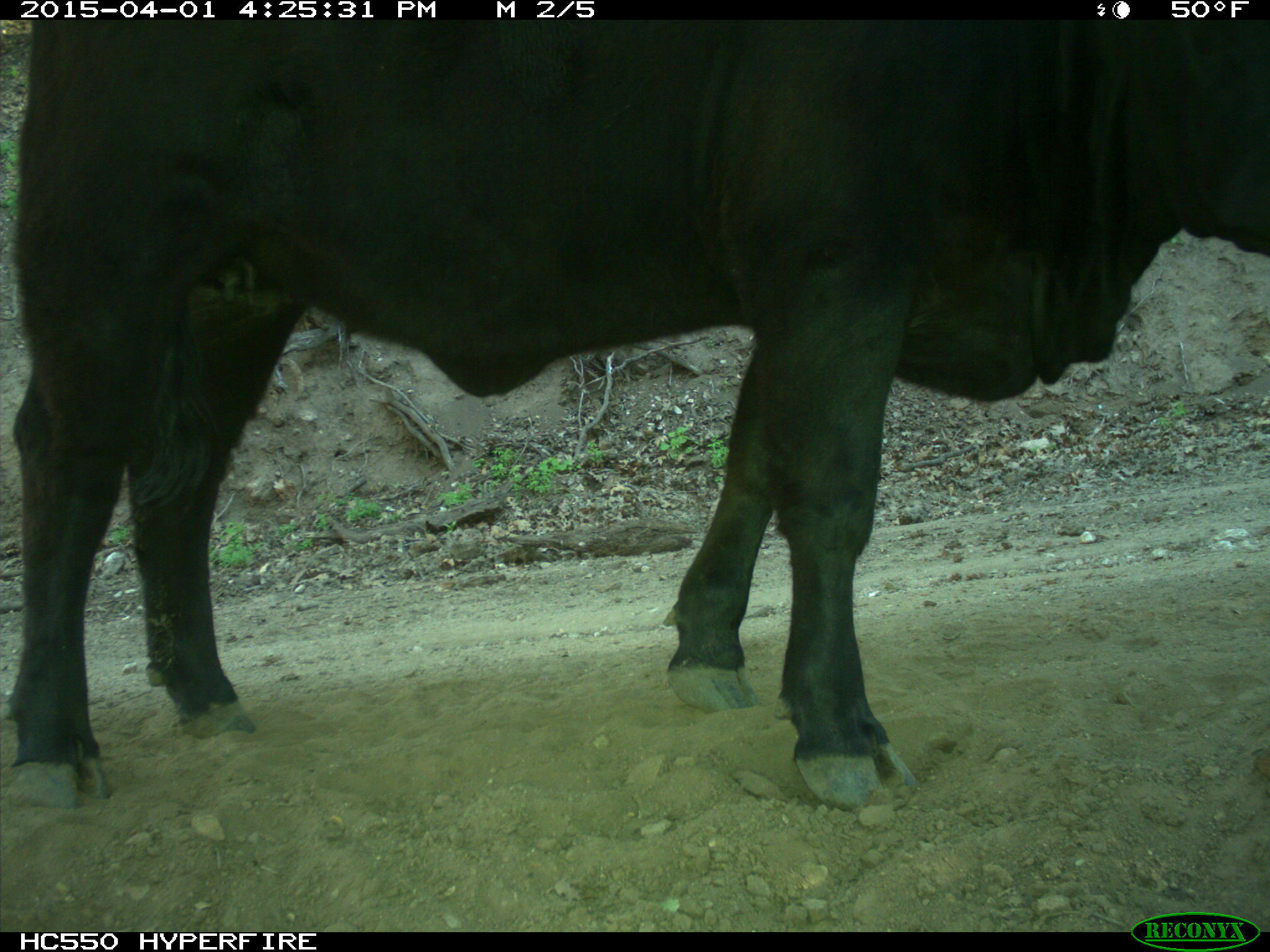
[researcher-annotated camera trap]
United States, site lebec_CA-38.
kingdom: Animalia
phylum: Chordata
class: Mammalia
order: Artiodactyla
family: Bovidae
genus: Bos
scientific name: Bos taurus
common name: domestic cow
Bos taurus (domestic cow).